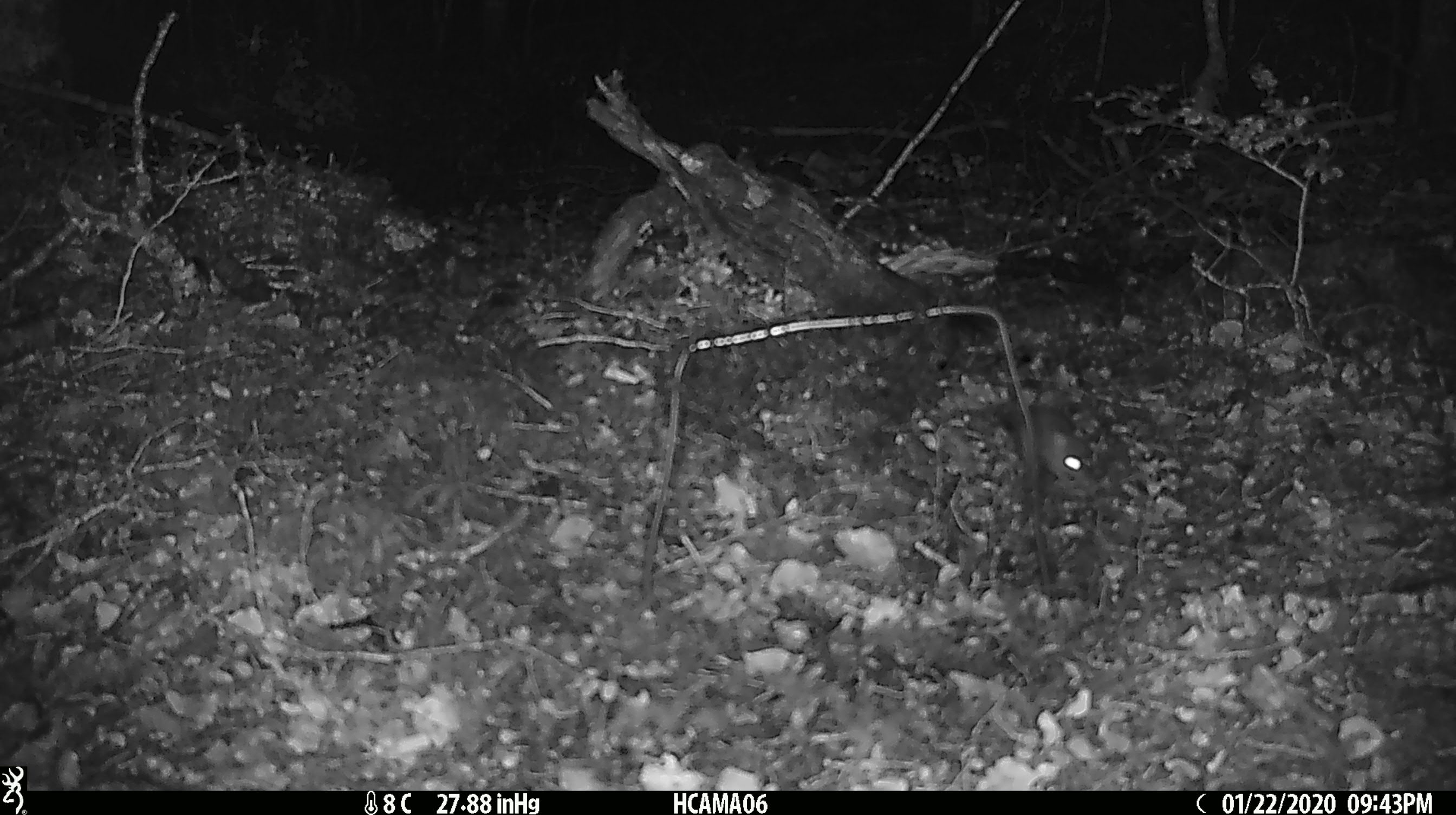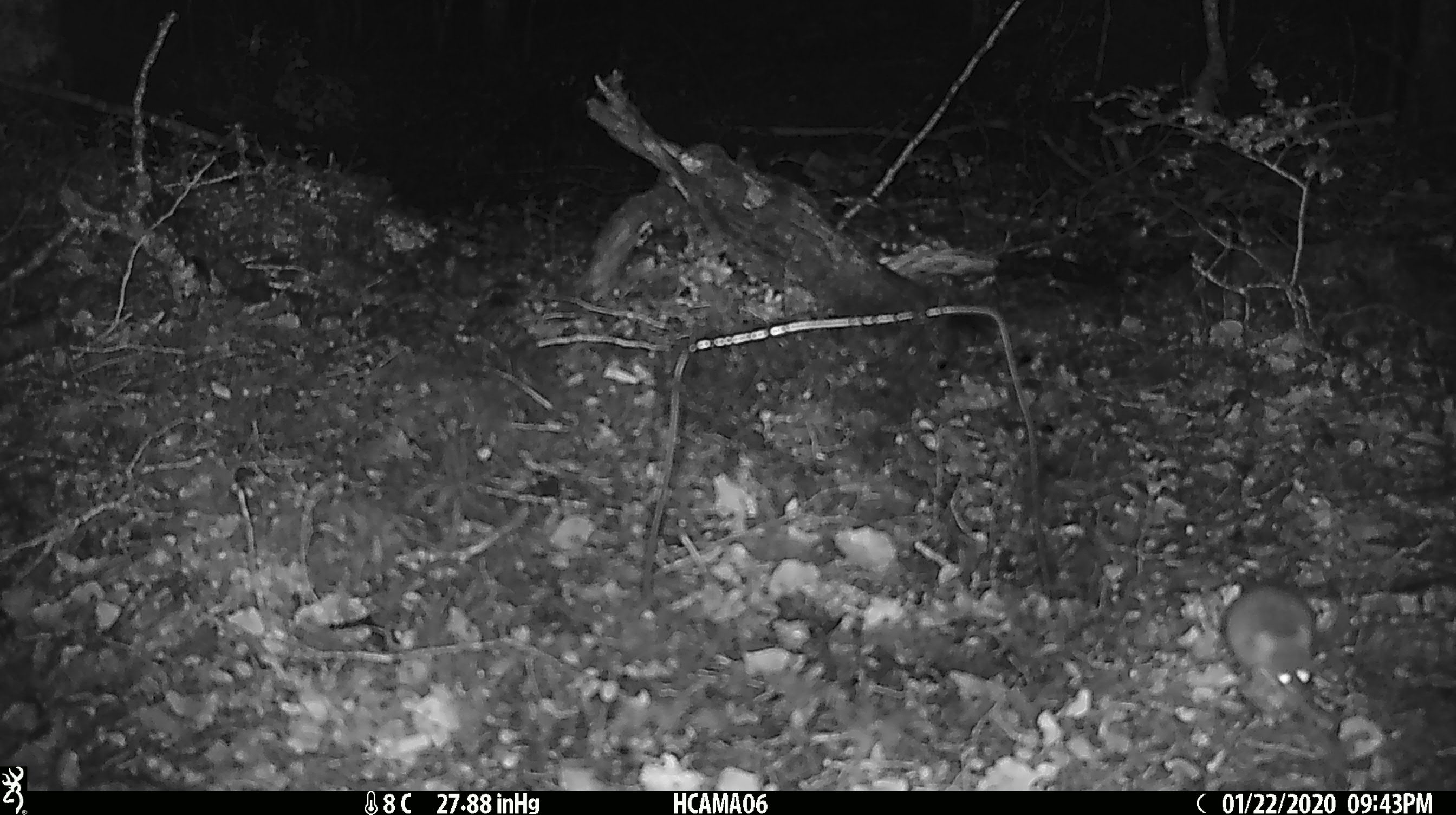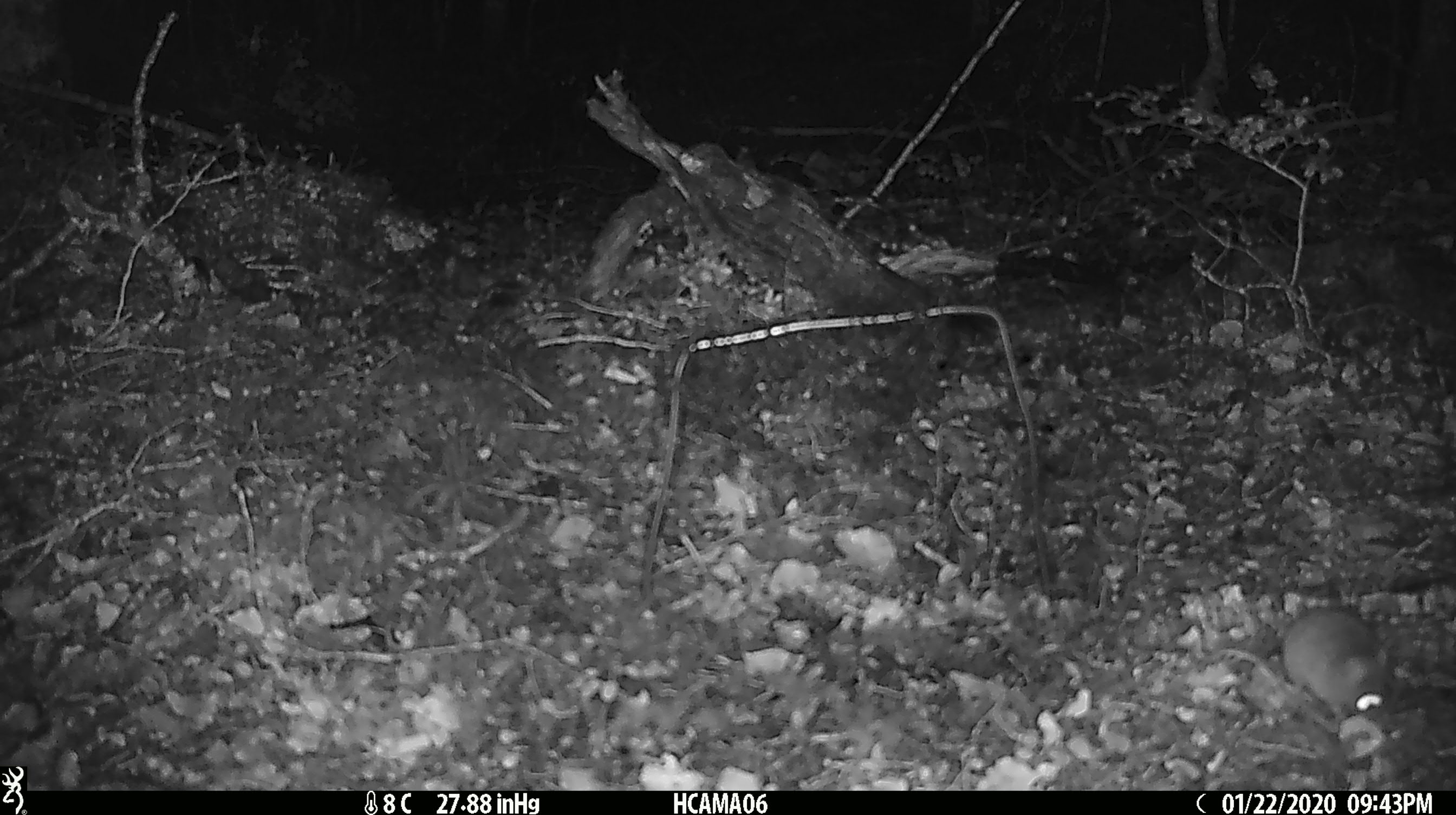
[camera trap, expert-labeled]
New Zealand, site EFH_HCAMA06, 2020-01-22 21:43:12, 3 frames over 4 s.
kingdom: Animalia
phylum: Chordata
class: Mammalia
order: Rodentia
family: Muridae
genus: Mus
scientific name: Mus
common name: mouse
Mouse (Mus).